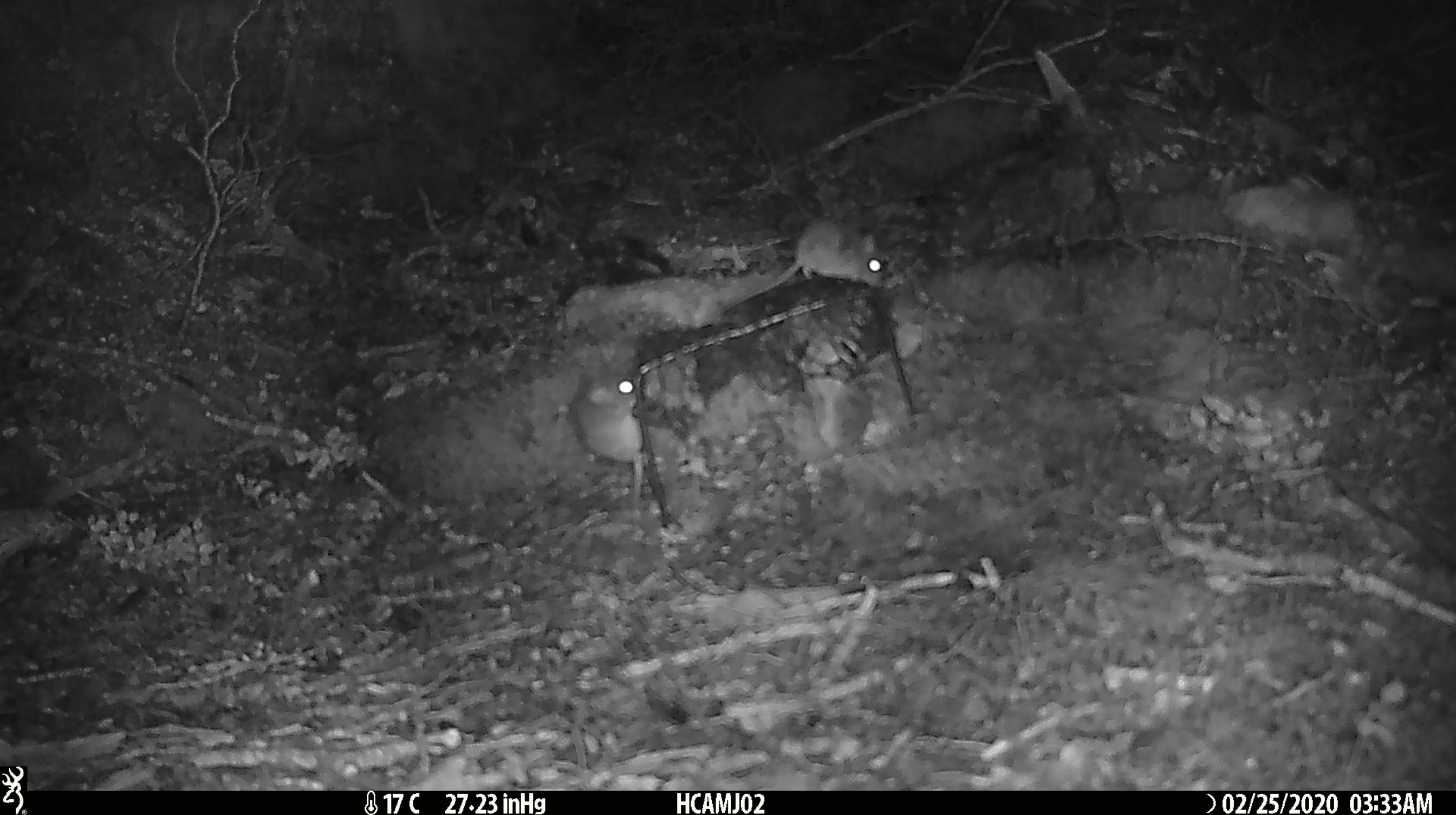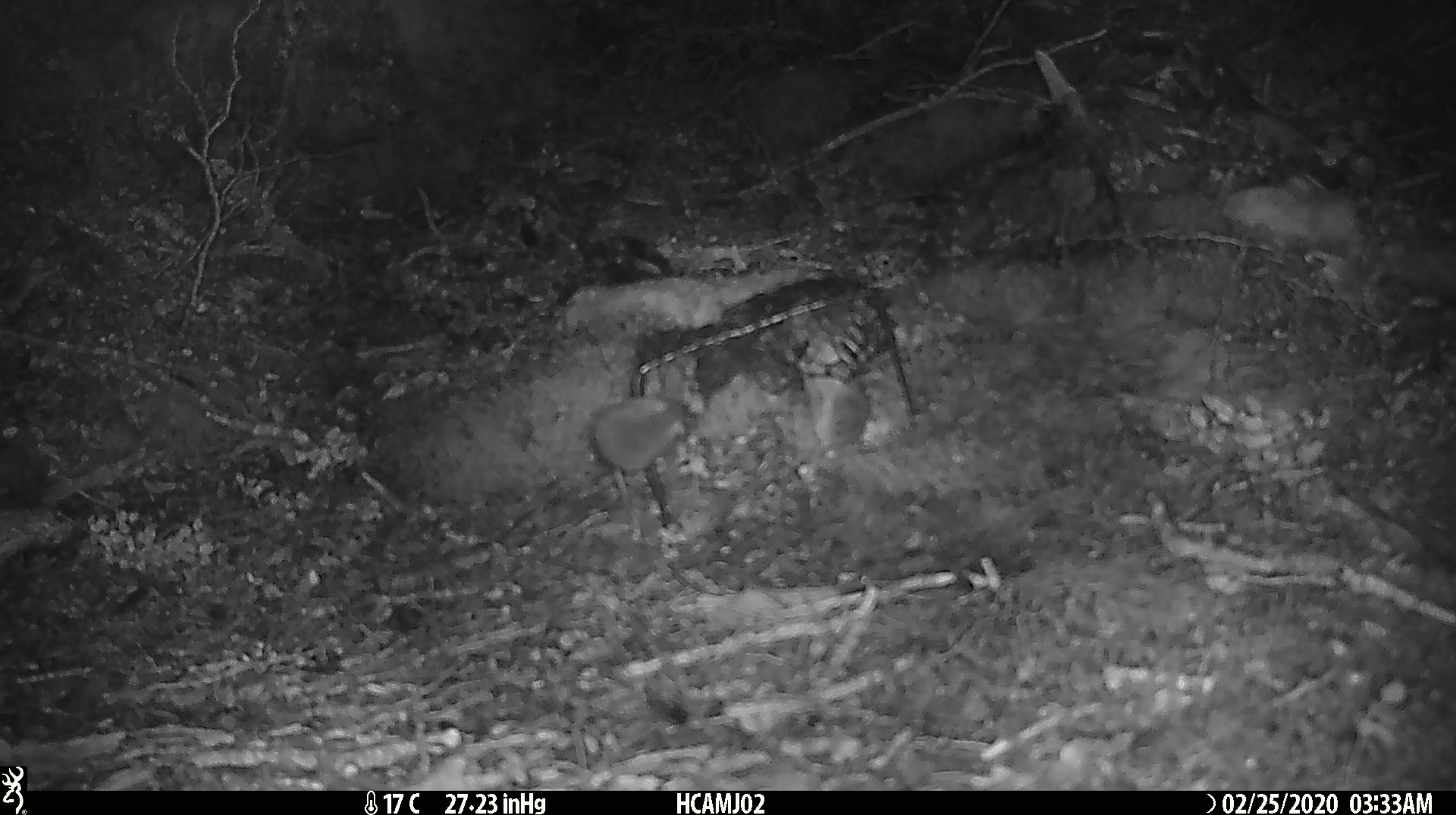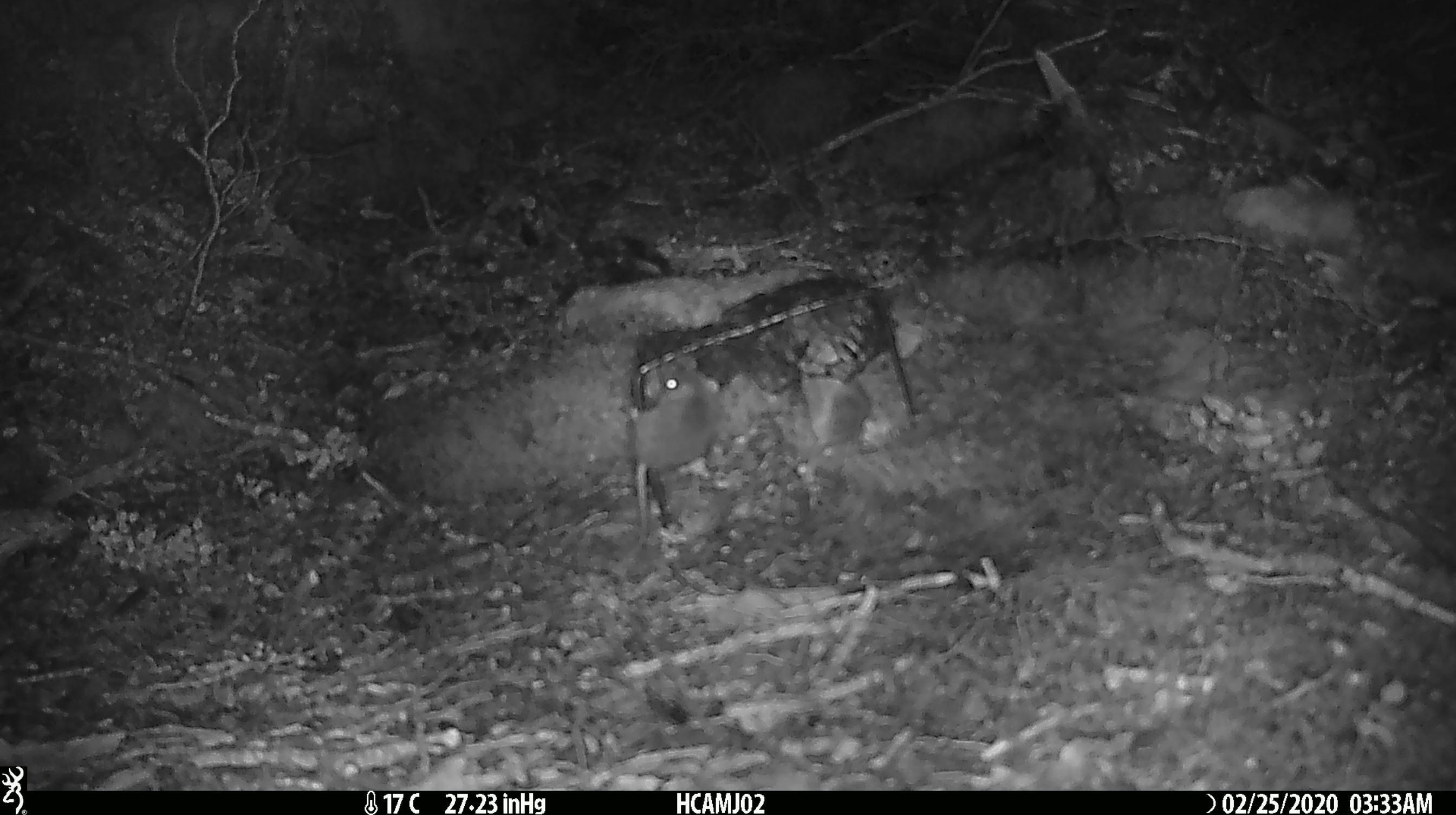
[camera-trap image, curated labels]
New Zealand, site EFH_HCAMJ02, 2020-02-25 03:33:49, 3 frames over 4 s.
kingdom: Animalia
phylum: Chordata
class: Mammalia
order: Rodentia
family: Muridae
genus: Mus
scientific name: Mus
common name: mouse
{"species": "mouse (Mus)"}